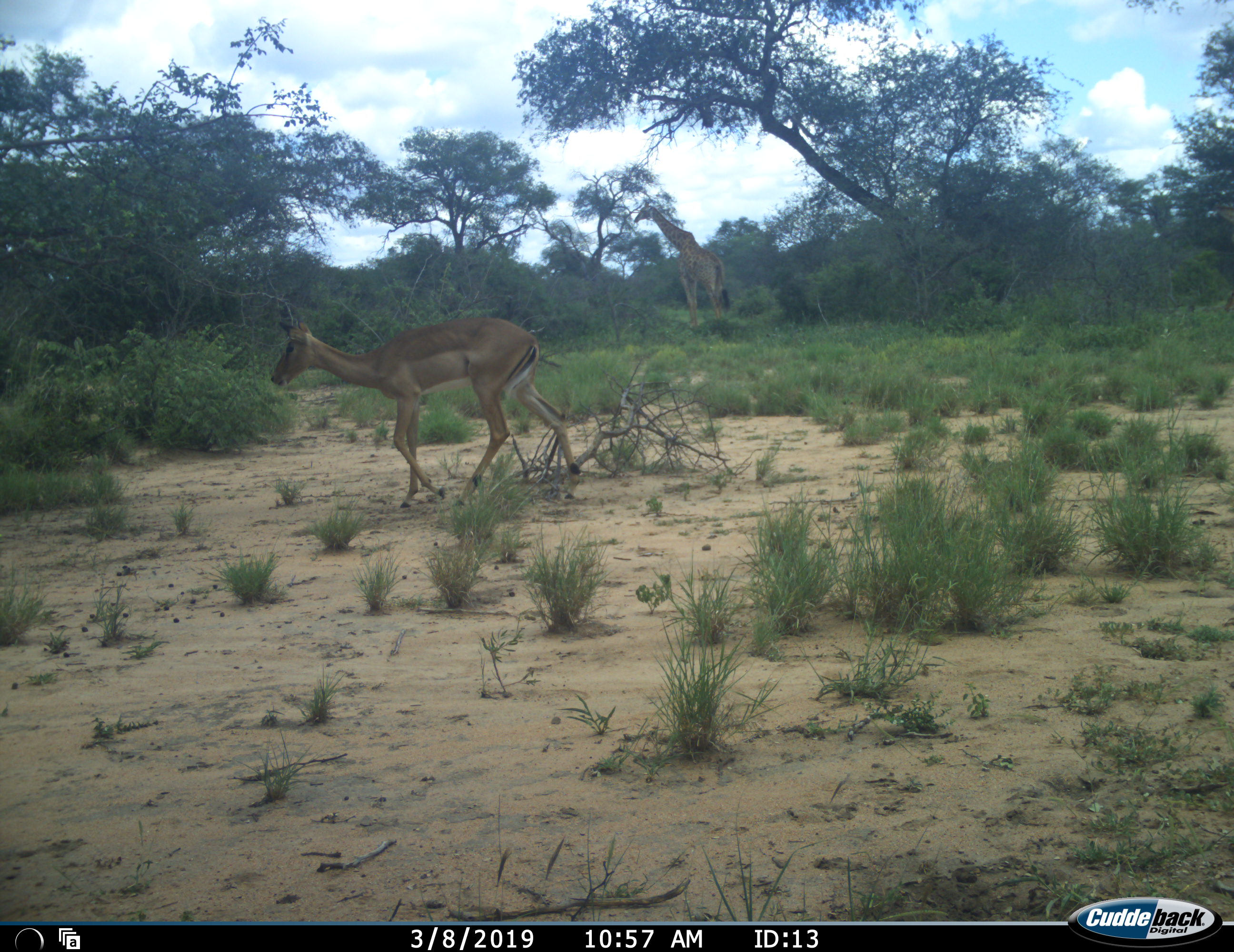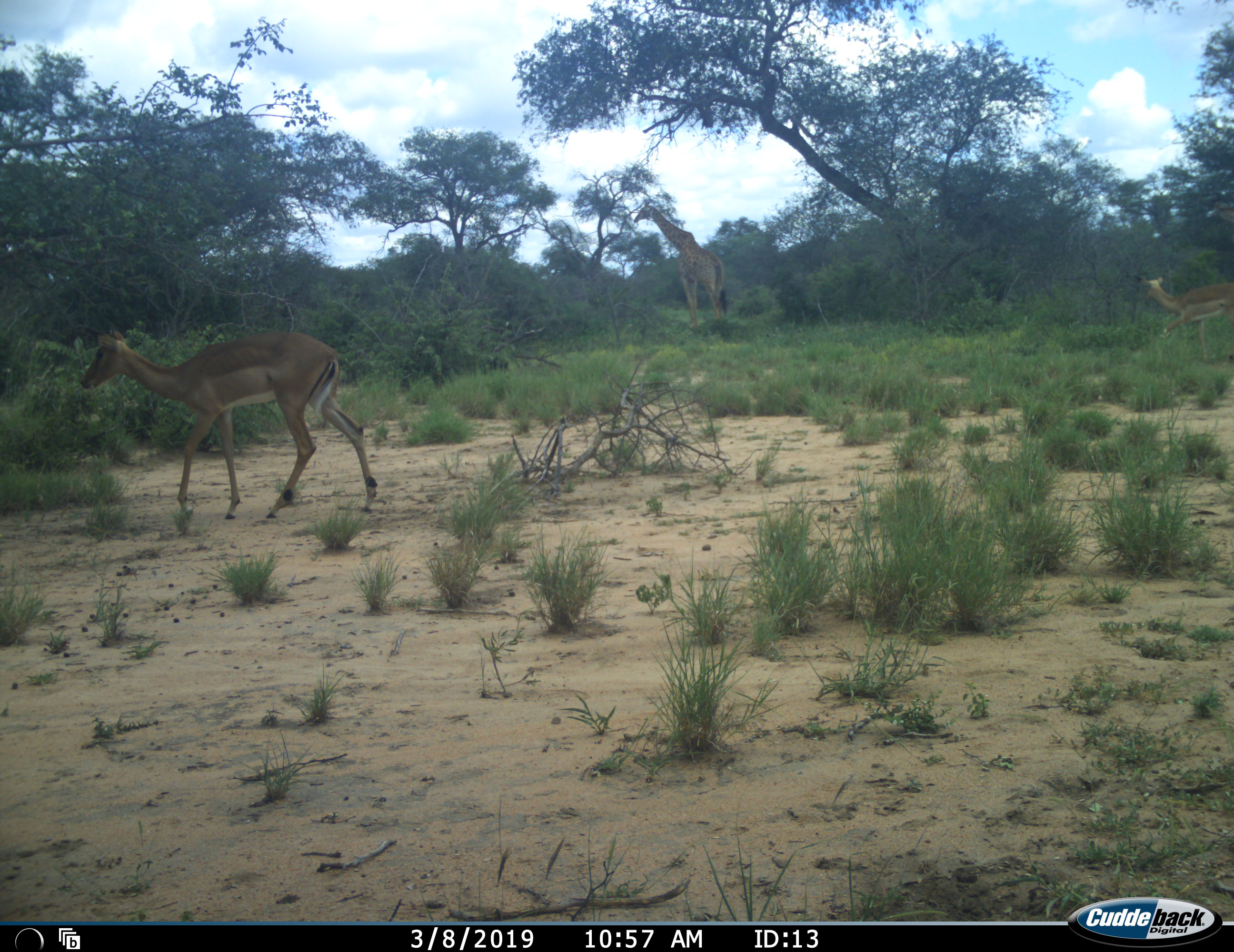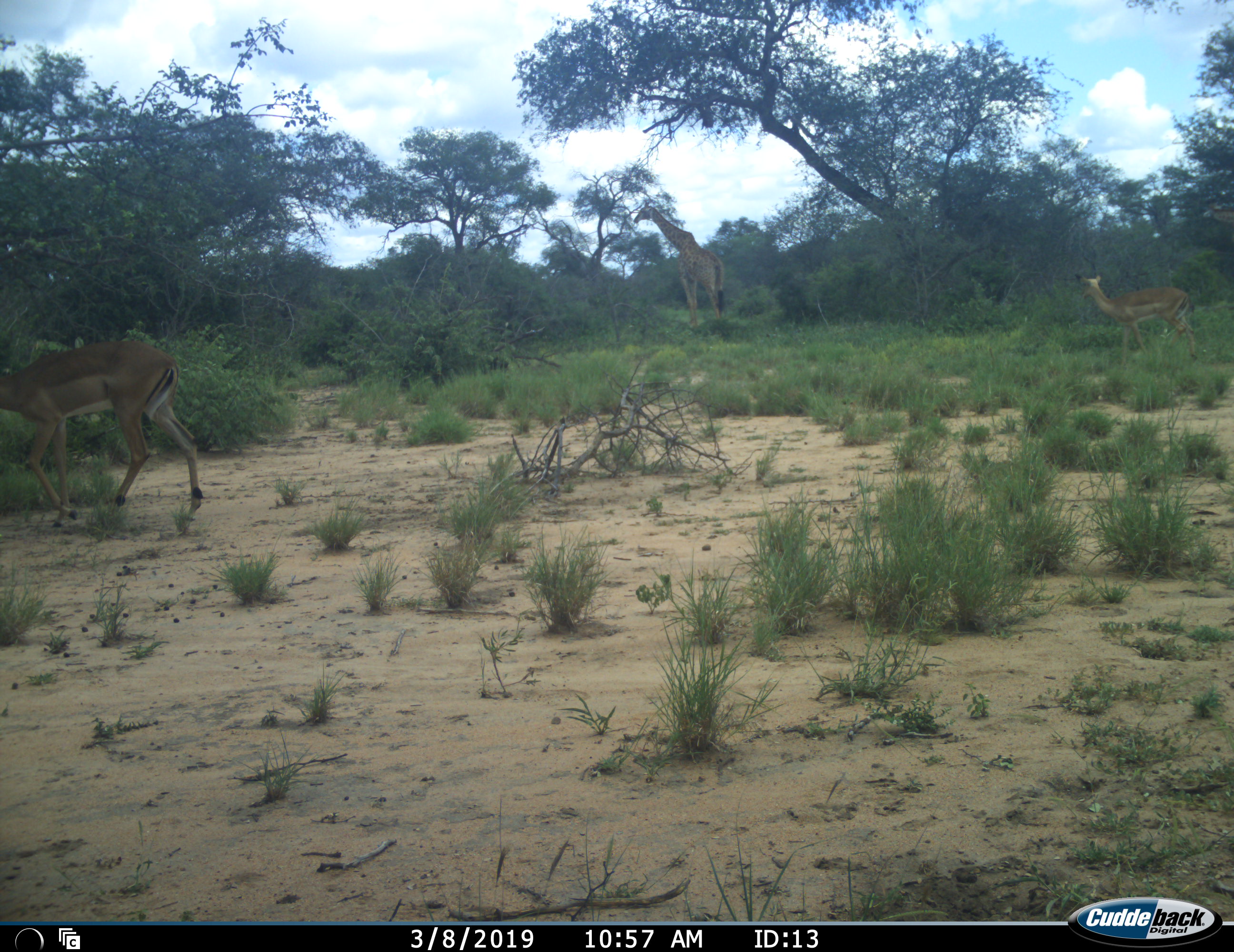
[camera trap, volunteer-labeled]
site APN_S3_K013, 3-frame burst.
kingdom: Animalia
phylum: Chordata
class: Mammalia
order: Artiodactyla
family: Giraffidae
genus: Giraffa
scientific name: Giraffa camelopardalis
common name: giraffe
Giraffe (Giraffa camelopardalis), count 1. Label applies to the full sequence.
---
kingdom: Animalia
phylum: Chordata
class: Mammalia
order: Artiodactyla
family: Bovidae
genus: Aepyceros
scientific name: Aepyceros melampus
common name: impala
Impala (Aepyceros melampus), count 2. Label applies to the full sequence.